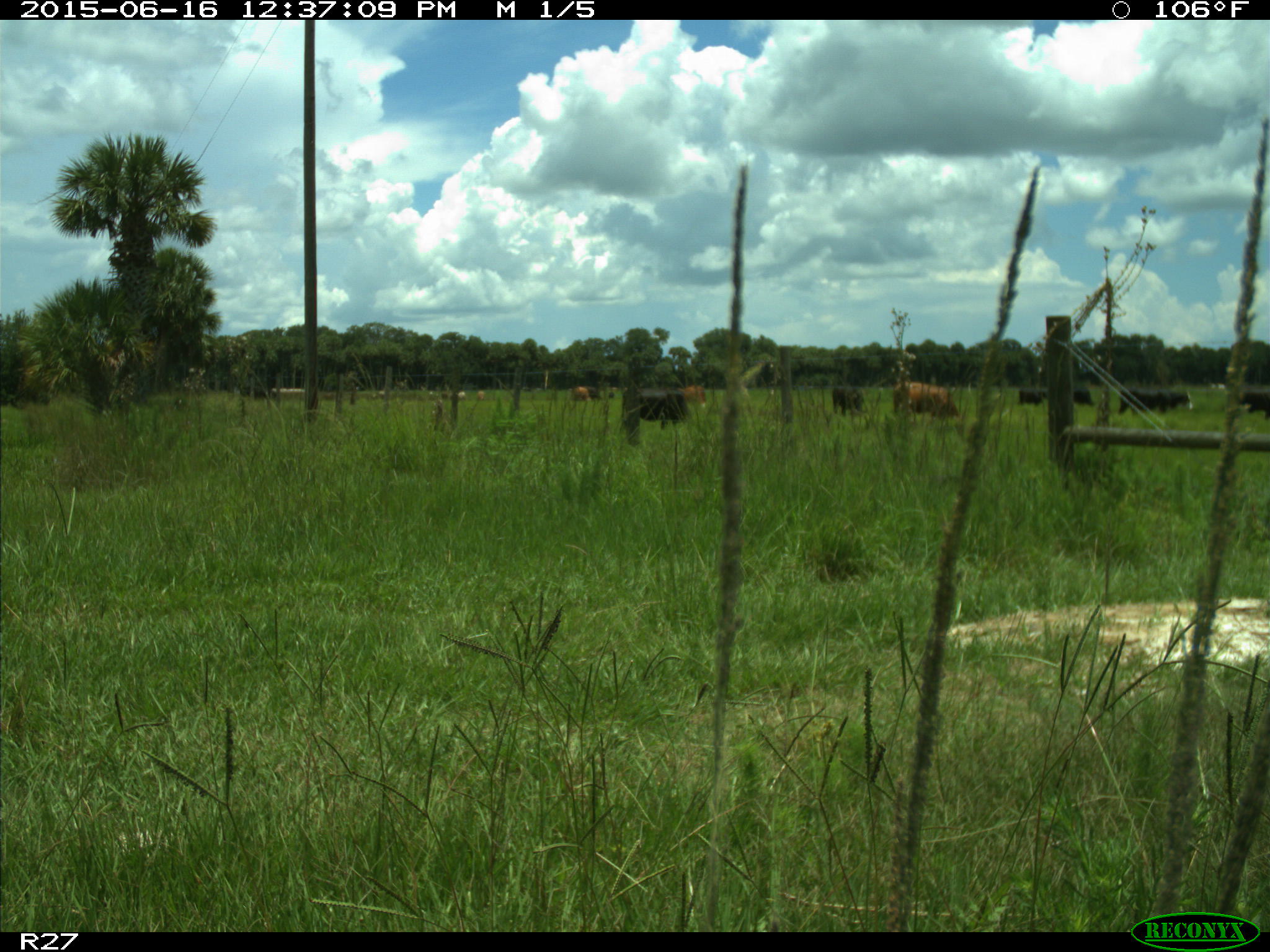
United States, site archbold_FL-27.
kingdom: Animalia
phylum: Chordata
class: Mammalia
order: Artiodactyla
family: Bovidae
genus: Bos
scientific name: Bos taurus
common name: domestic cow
Bos taurus (domestic cow).